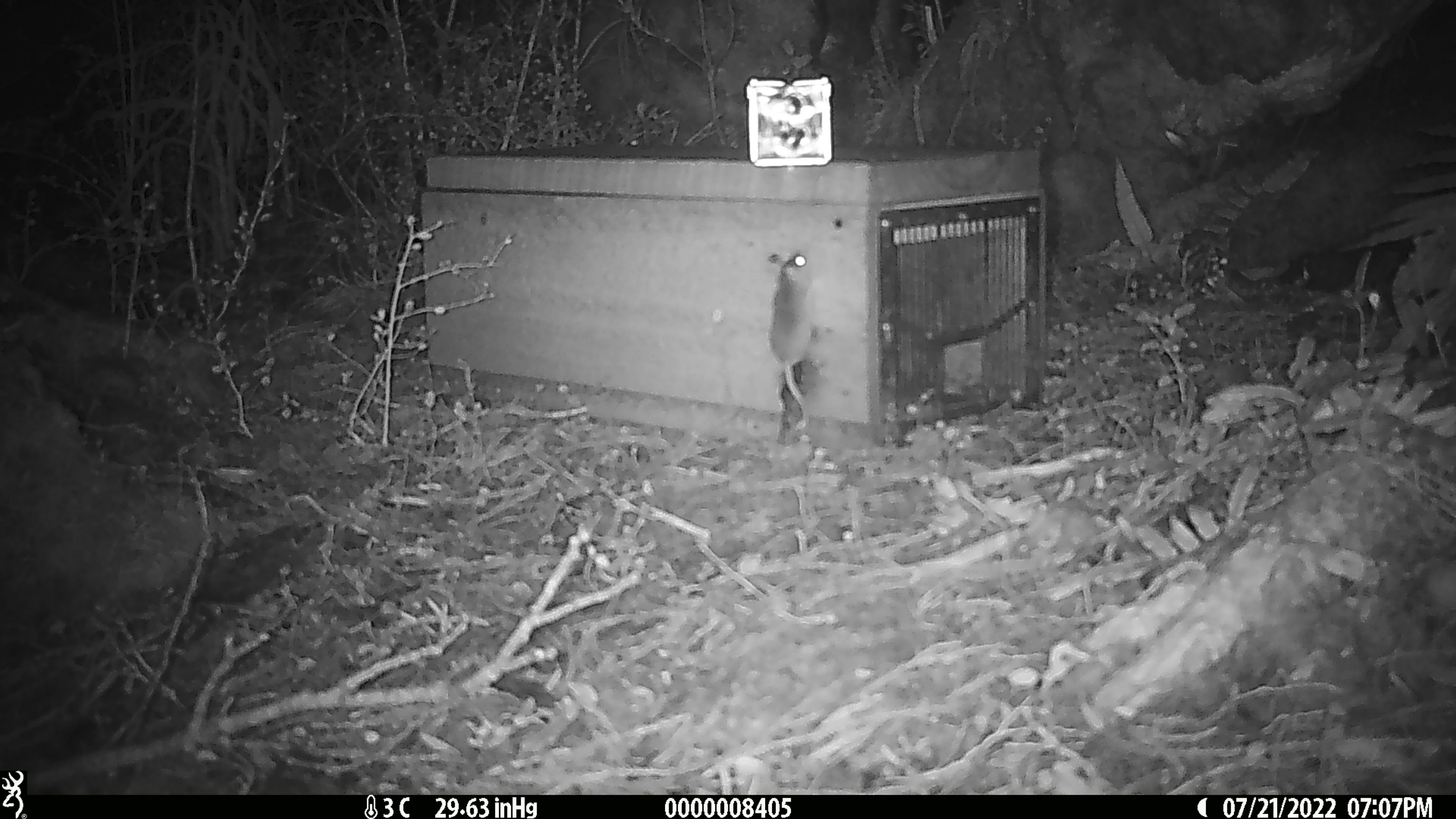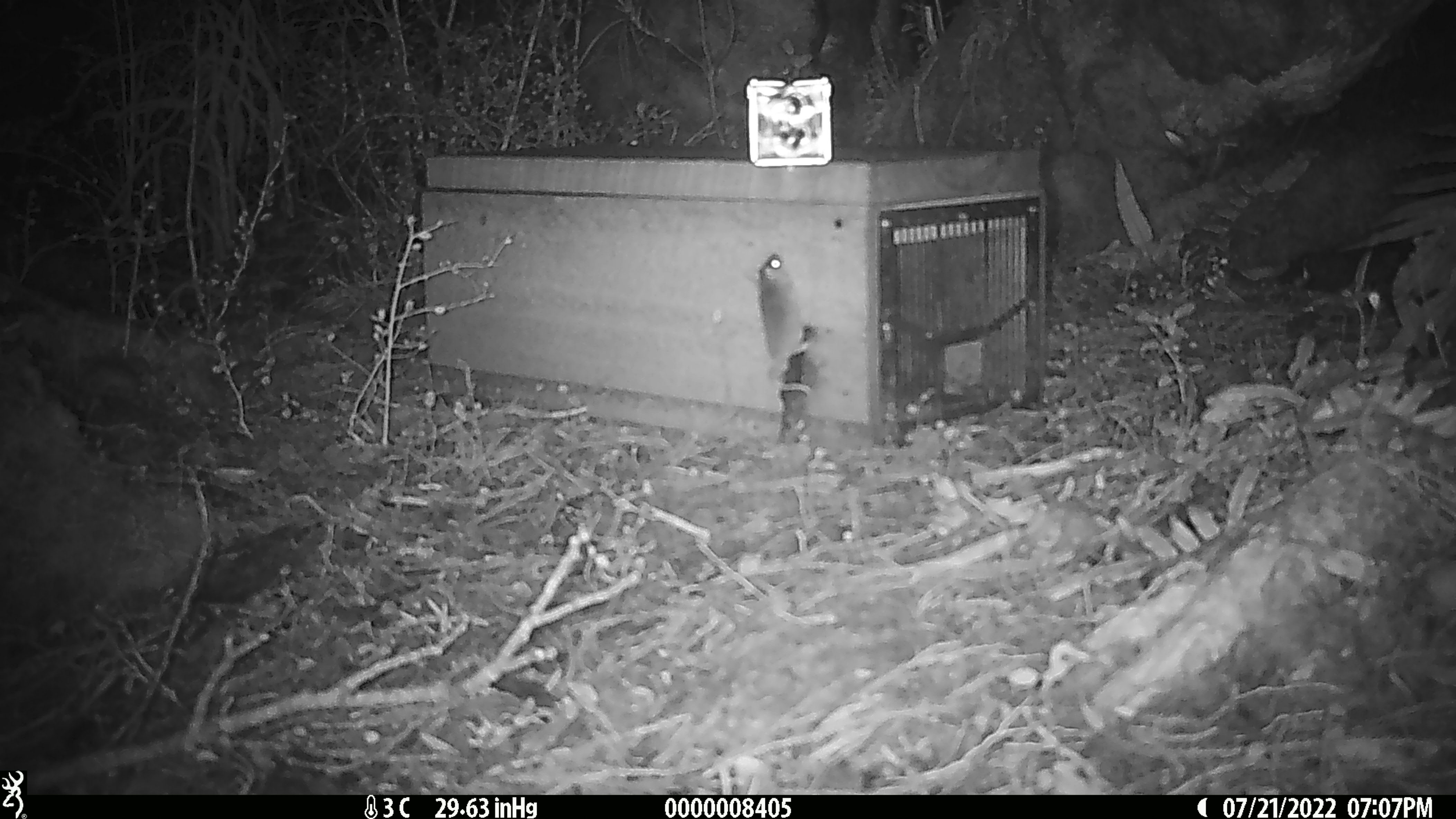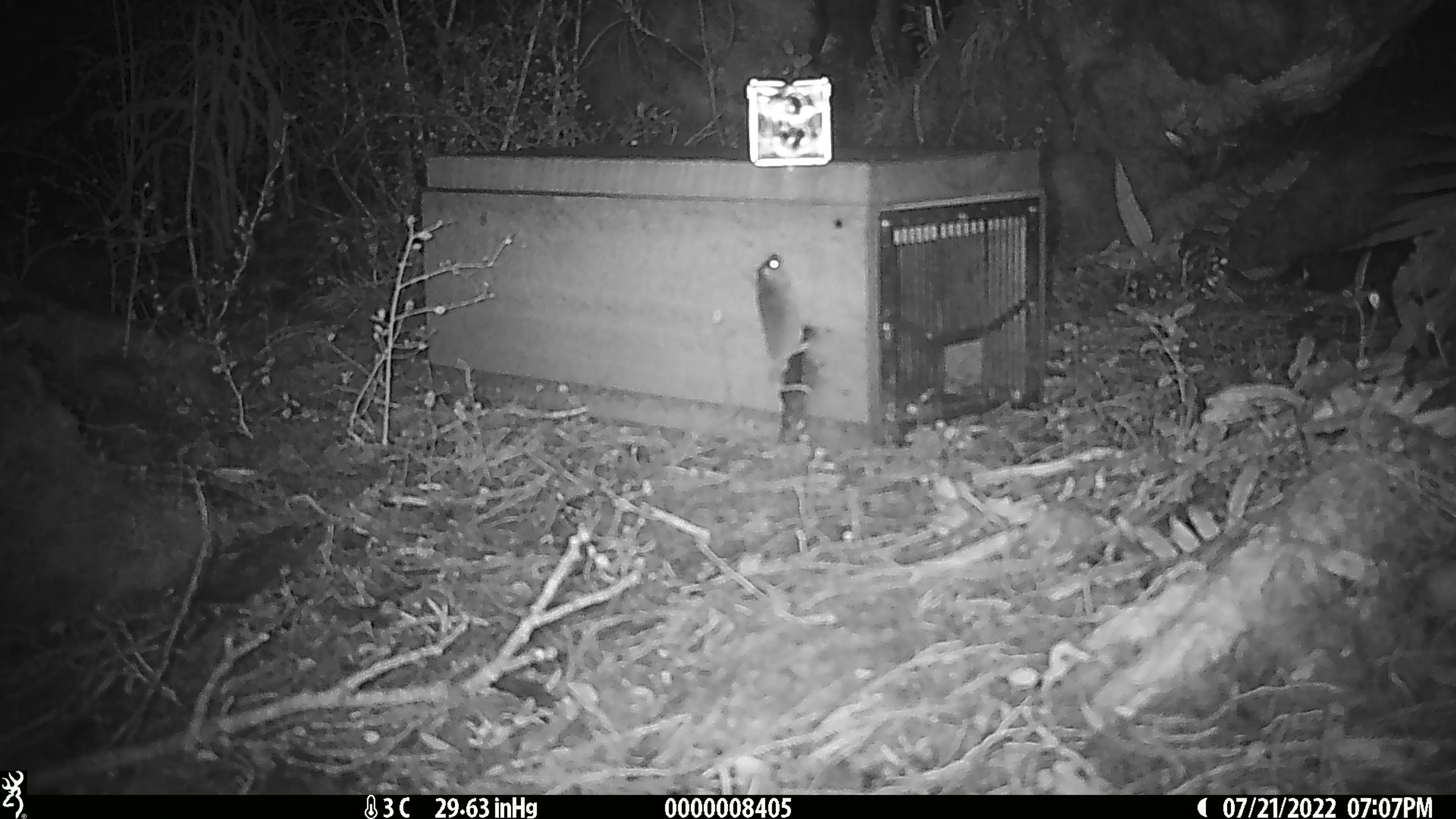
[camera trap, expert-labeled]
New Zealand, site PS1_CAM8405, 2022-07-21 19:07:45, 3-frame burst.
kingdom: Animalia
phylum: Chordata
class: Mammalia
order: Rodentia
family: Muridae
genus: Mus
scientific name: Mus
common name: mouse